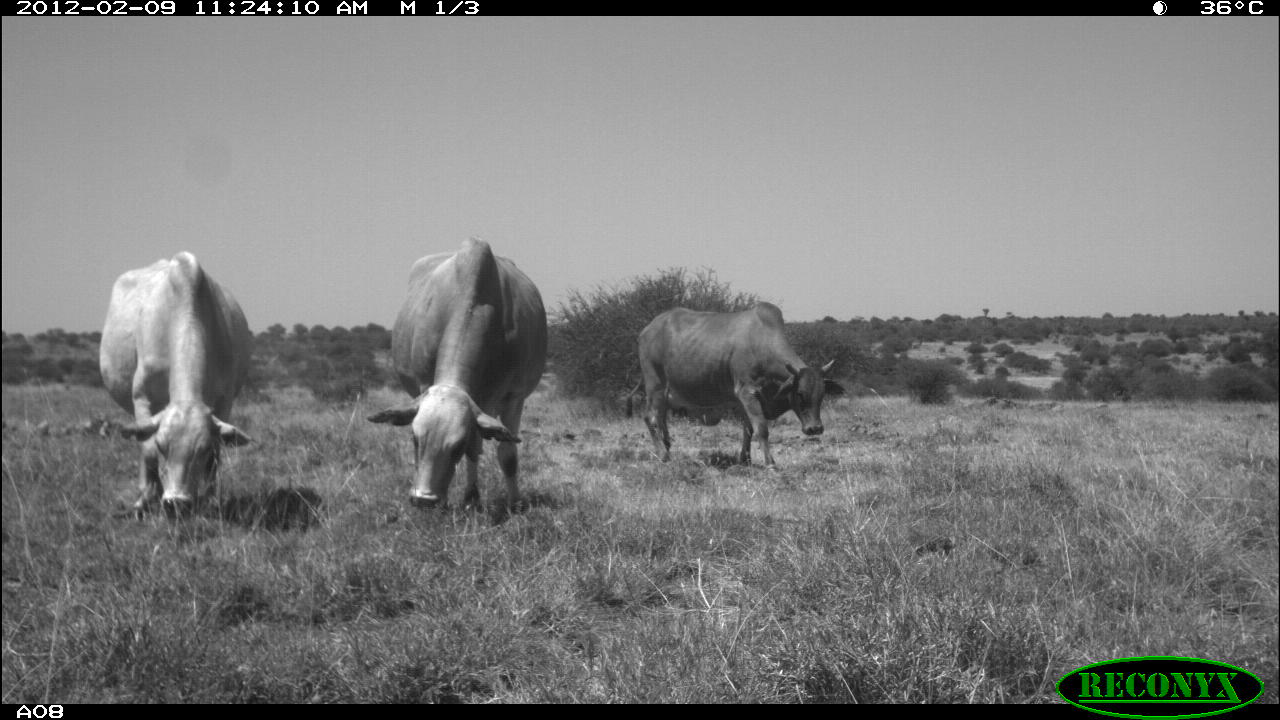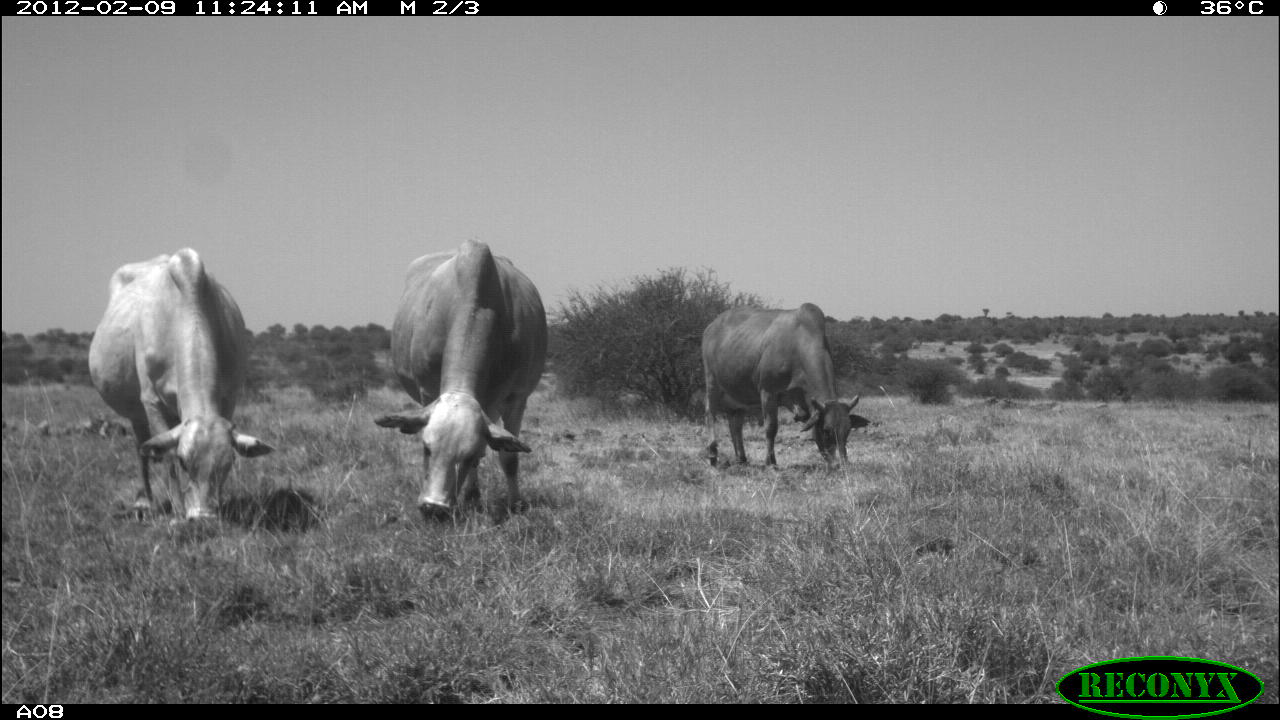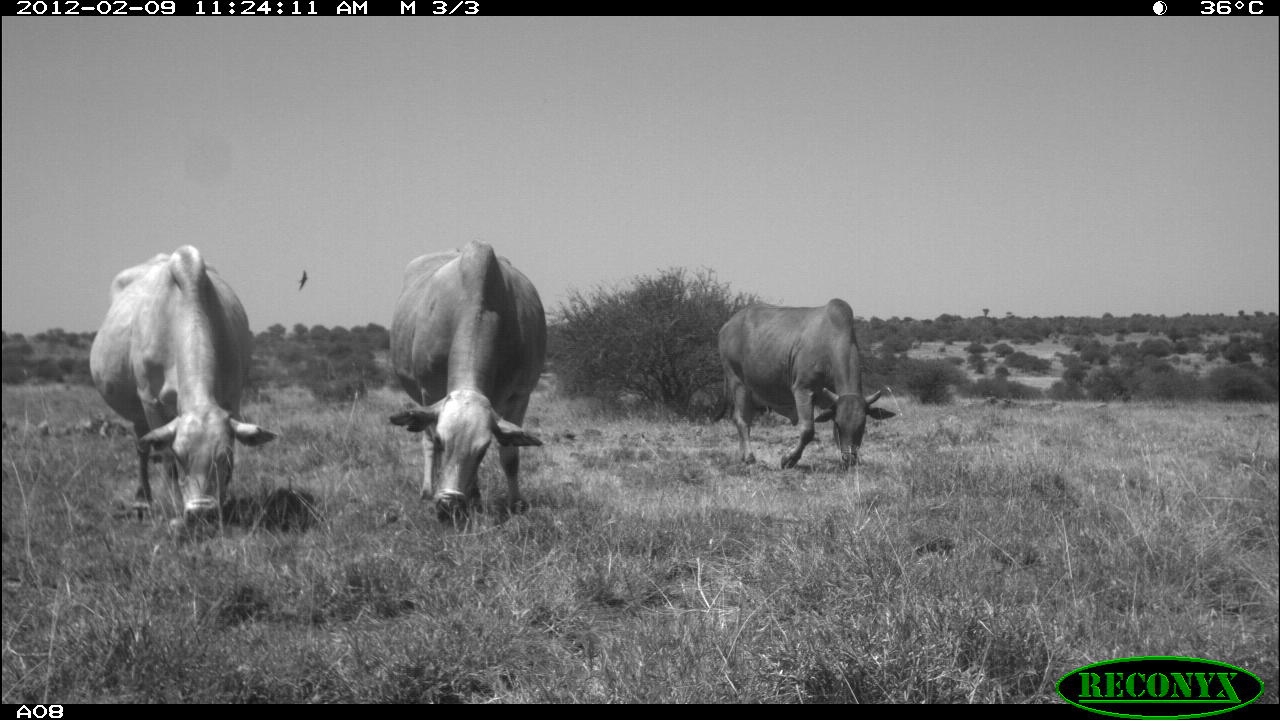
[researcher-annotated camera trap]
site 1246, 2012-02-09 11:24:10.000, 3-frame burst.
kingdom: Animalia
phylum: Chordata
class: Mammalia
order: Artiodactyla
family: Bovidae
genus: Bos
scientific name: Bos taurus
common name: domestic cattle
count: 3